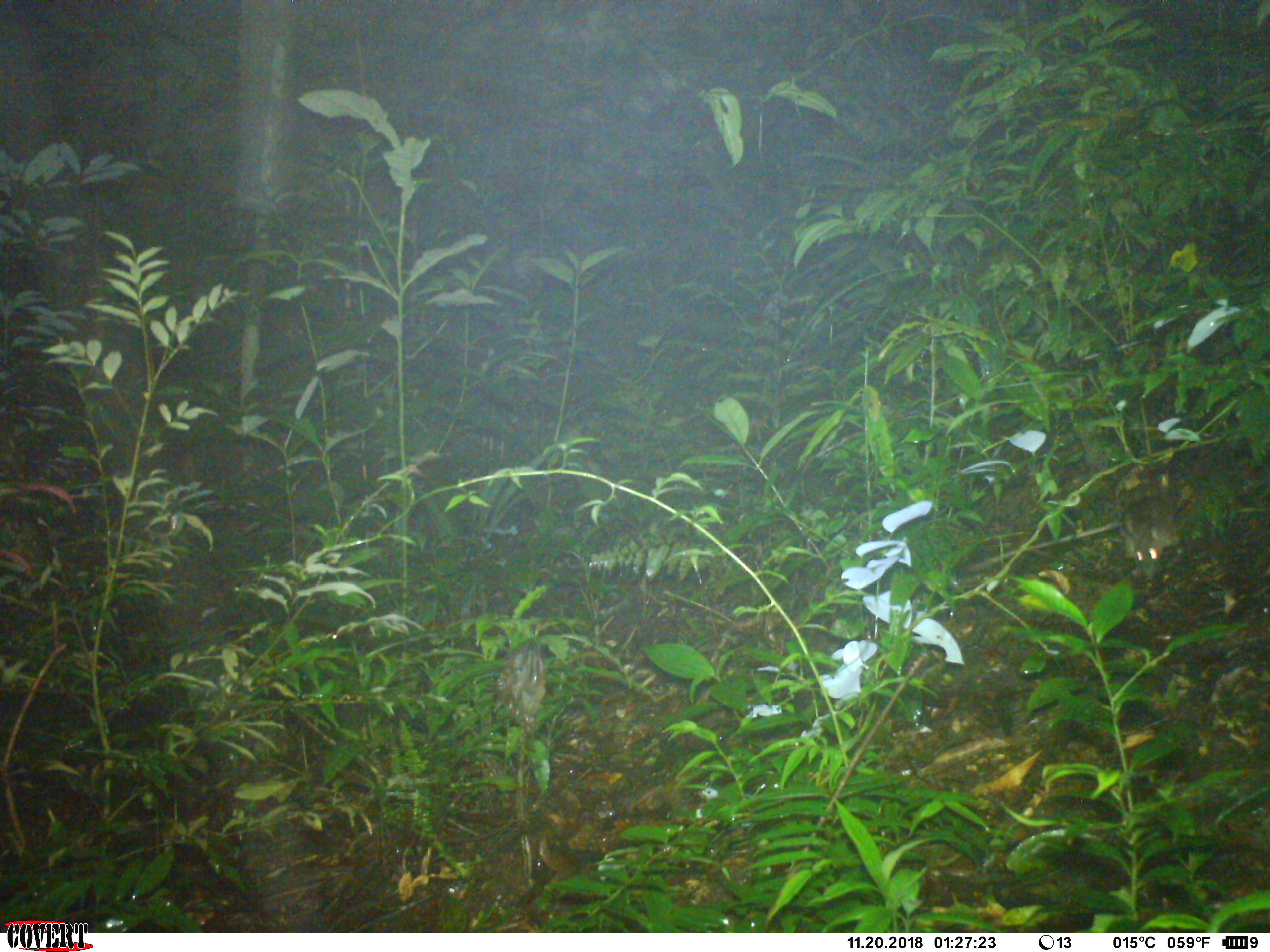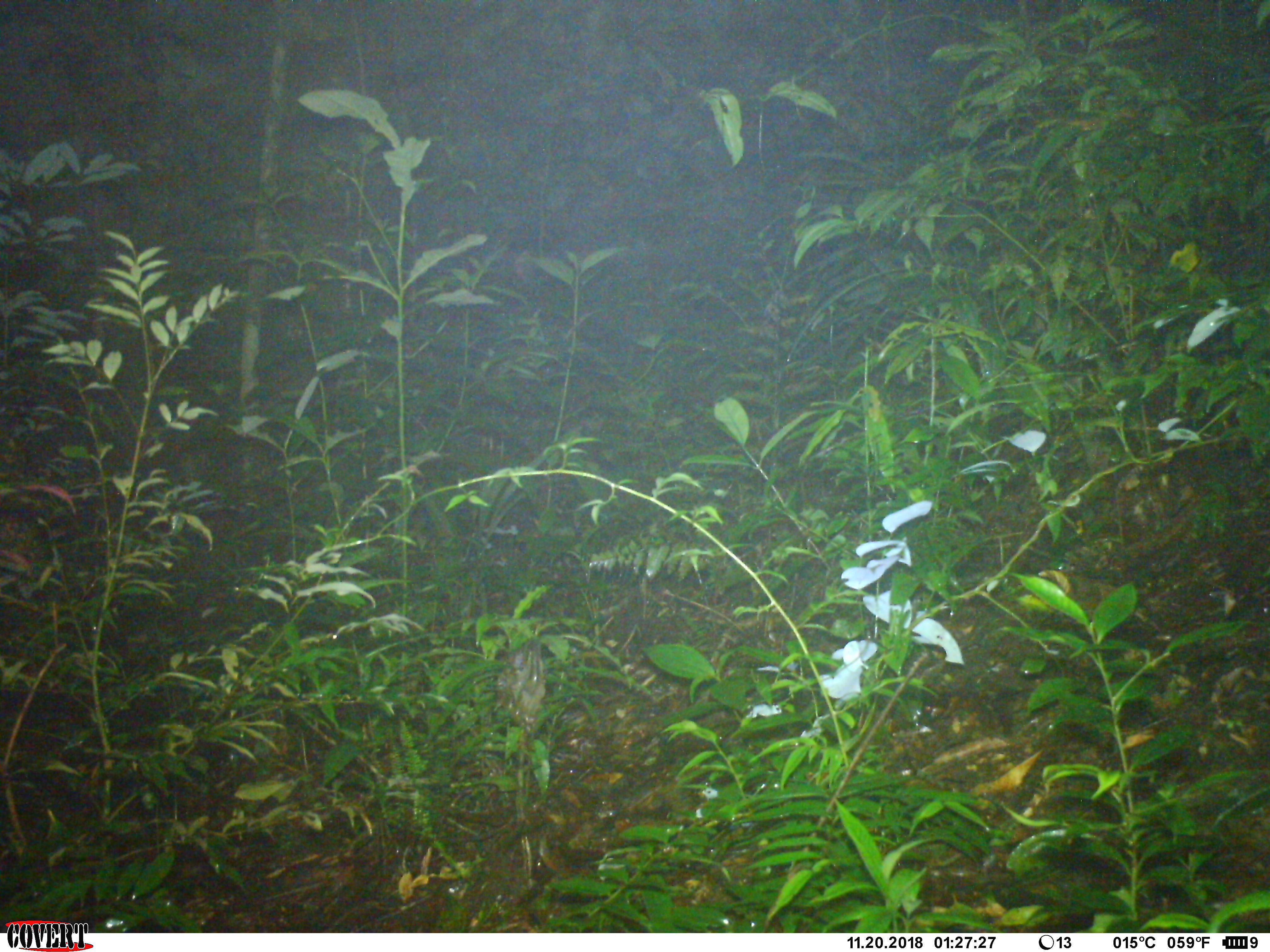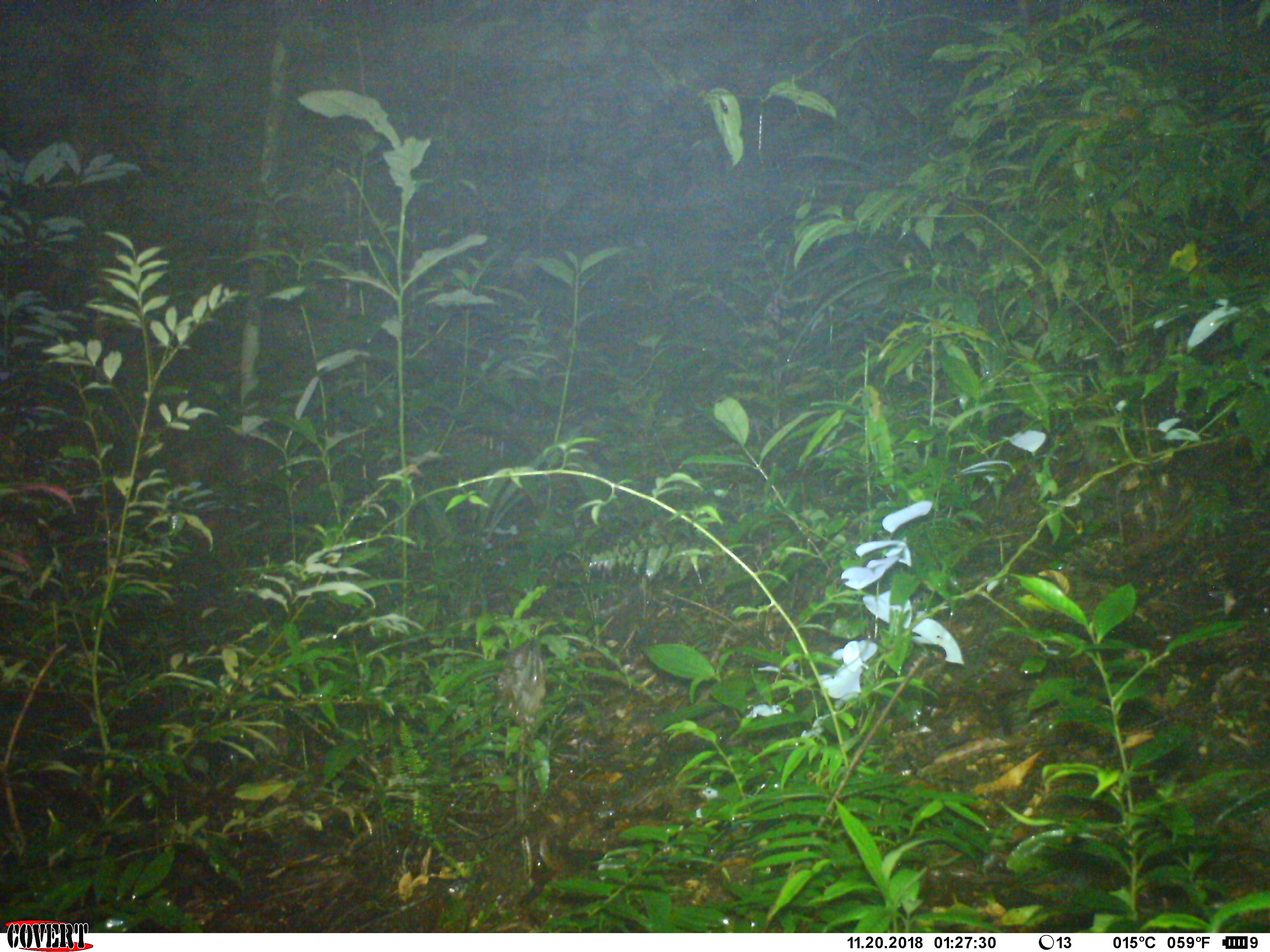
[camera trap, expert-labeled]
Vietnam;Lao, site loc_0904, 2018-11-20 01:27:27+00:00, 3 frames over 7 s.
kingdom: Animalia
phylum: Chordata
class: Mammalia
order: Rodentia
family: Muridae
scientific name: Muridae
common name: old-world mice and rats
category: unidentified murid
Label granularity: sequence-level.